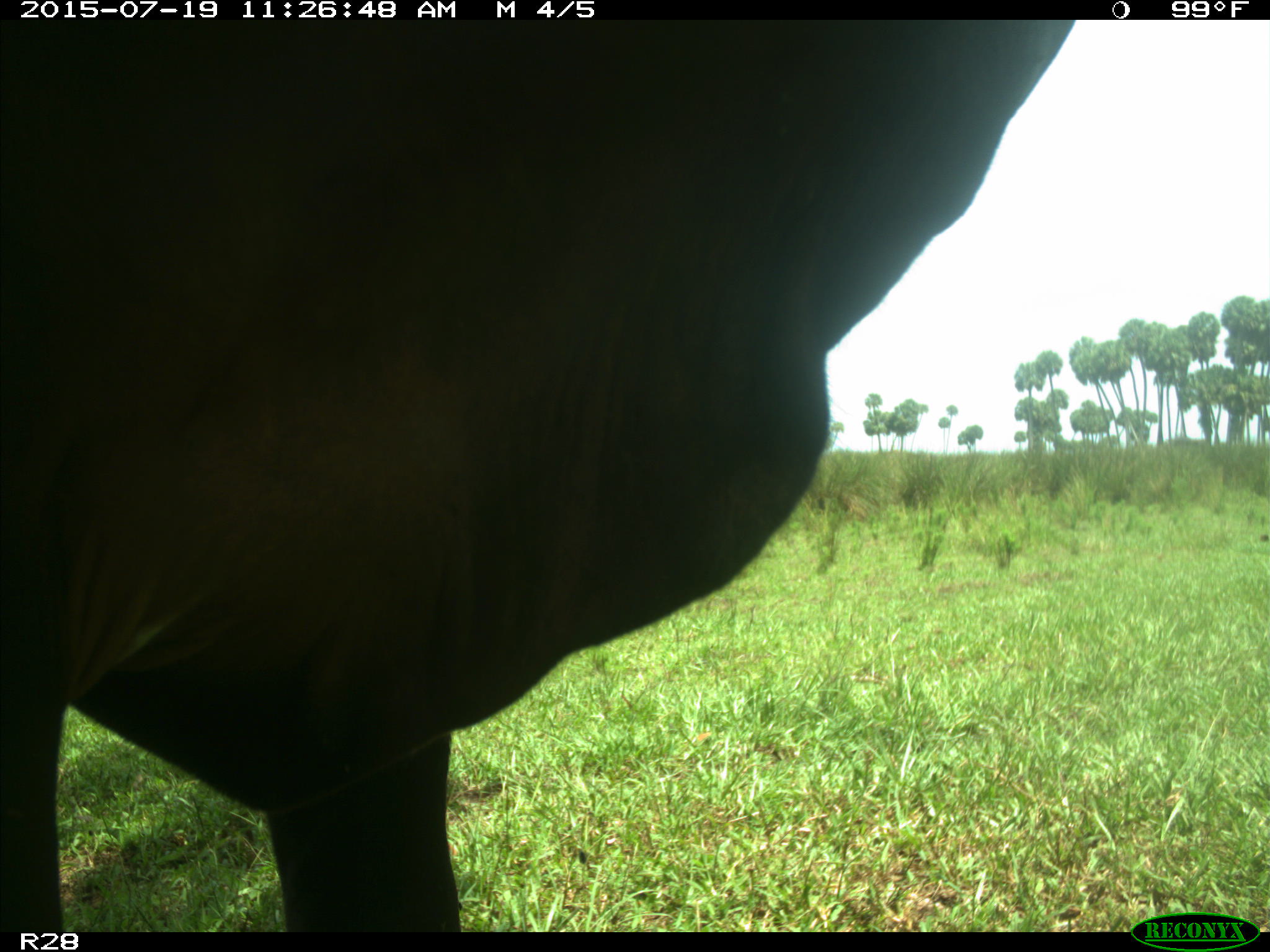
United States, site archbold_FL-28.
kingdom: Animalia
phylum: Chordata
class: Mammalia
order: Artiodactyla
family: Bovidae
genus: Bos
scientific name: Bos taurus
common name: domestic cow